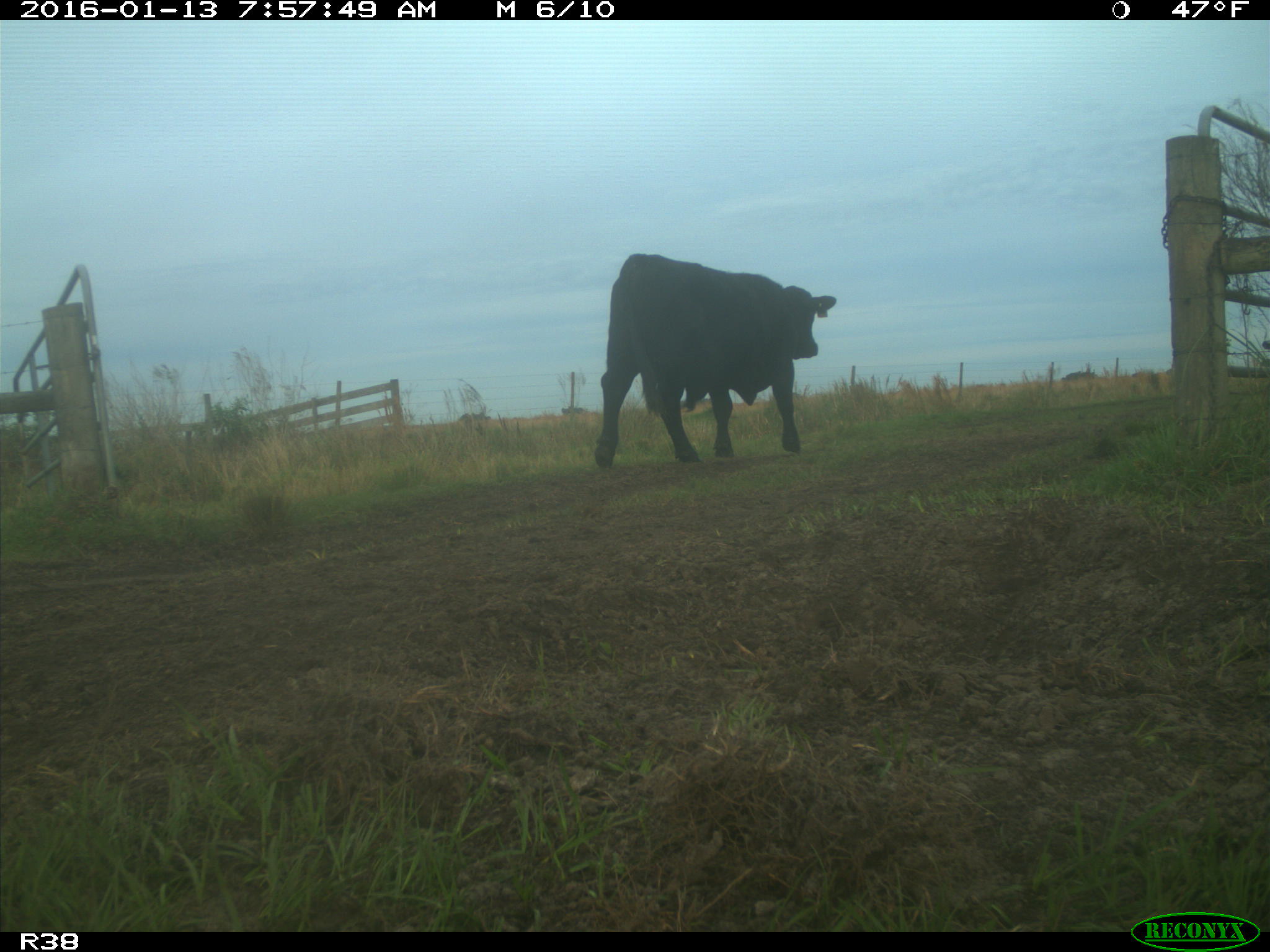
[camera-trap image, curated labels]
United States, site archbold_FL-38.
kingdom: Animalia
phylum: Chordata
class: Mammalia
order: Artiodactyla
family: Bovidae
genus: Bos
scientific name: Bos taurus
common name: domestic cow